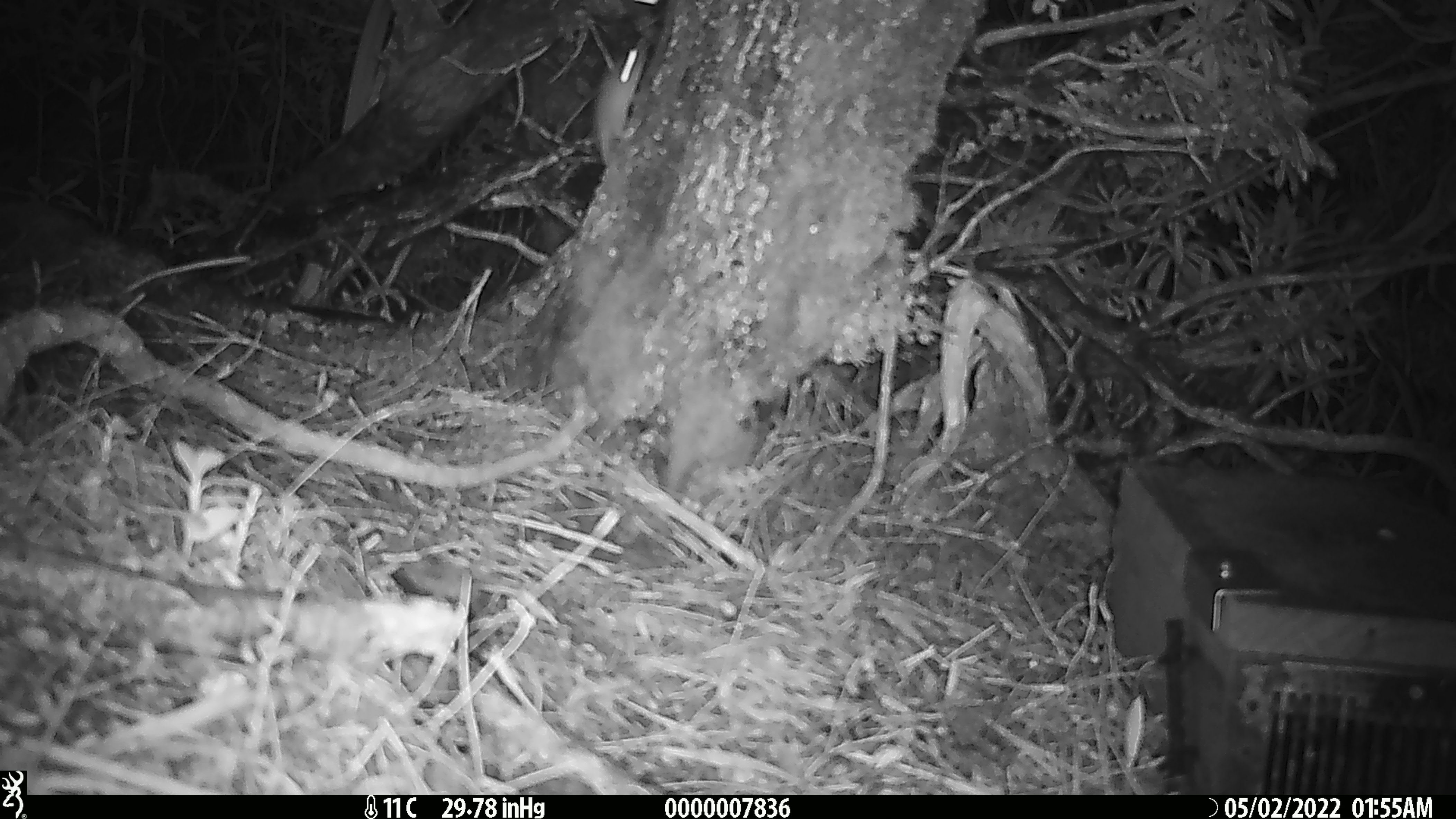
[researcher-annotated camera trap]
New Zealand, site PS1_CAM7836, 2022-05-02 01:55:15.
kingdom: Animalia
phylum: Chordata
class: Mammalia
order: Rodentia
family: Muridae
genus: Mus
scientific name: Mus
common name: mouse